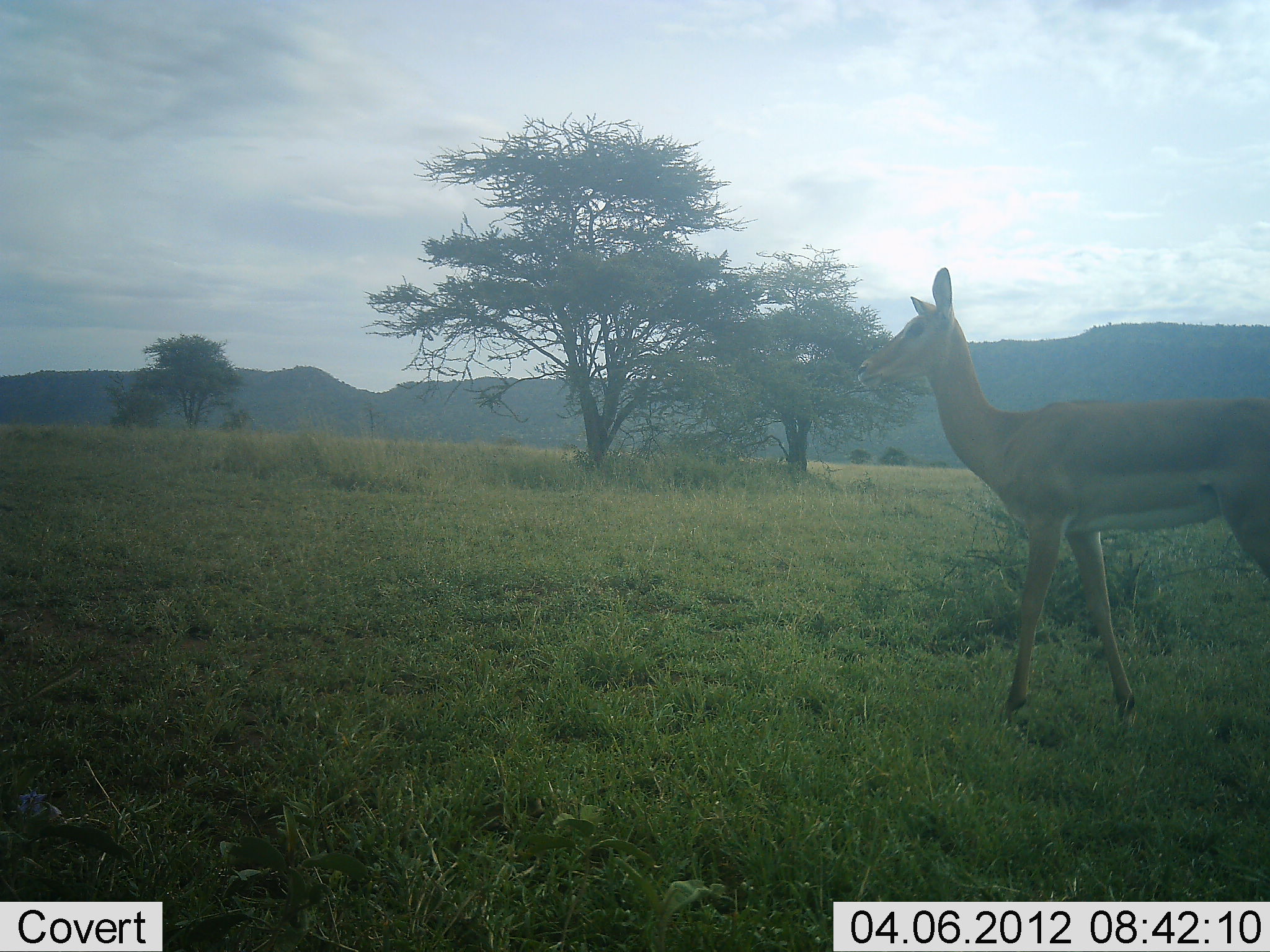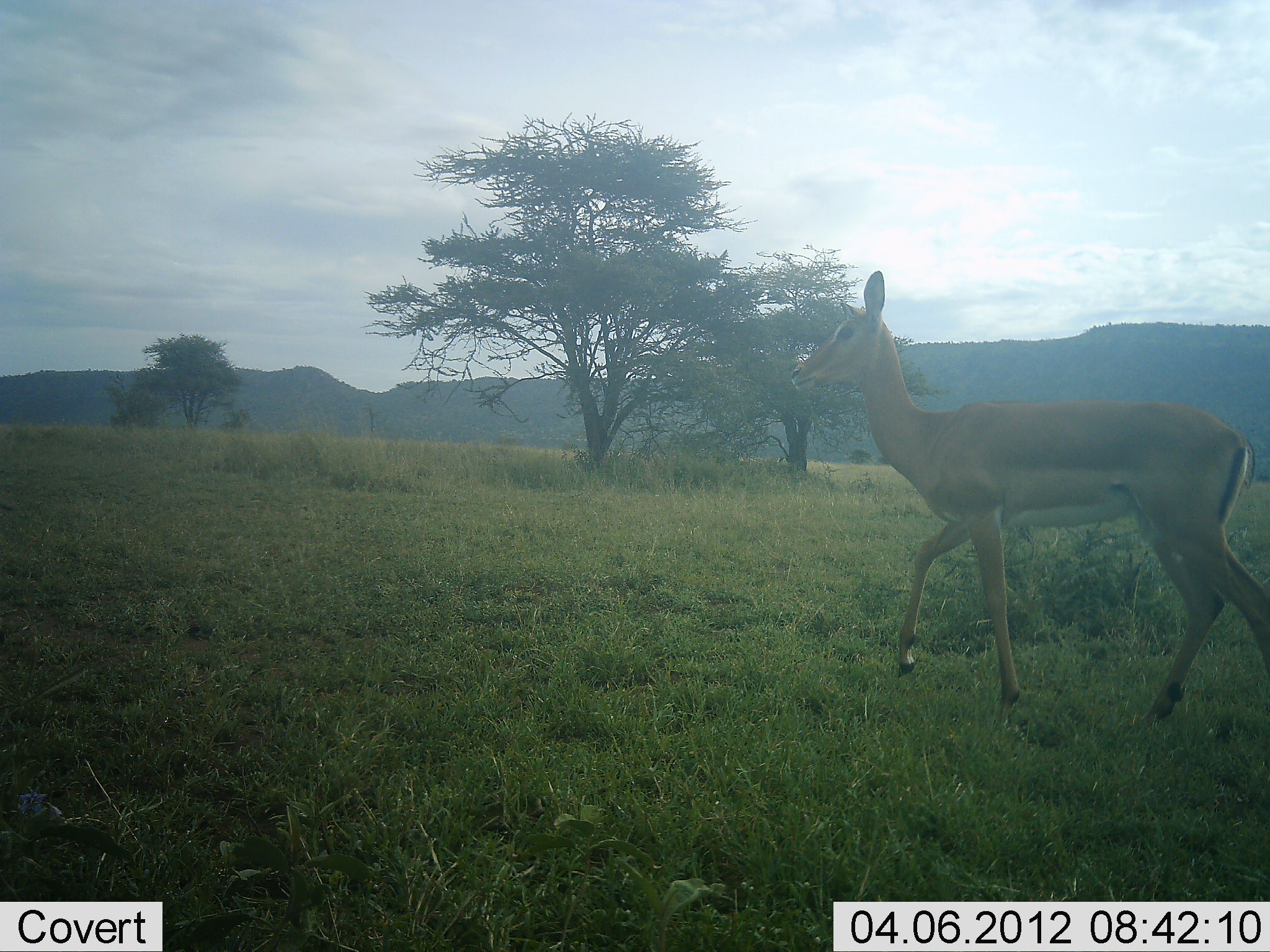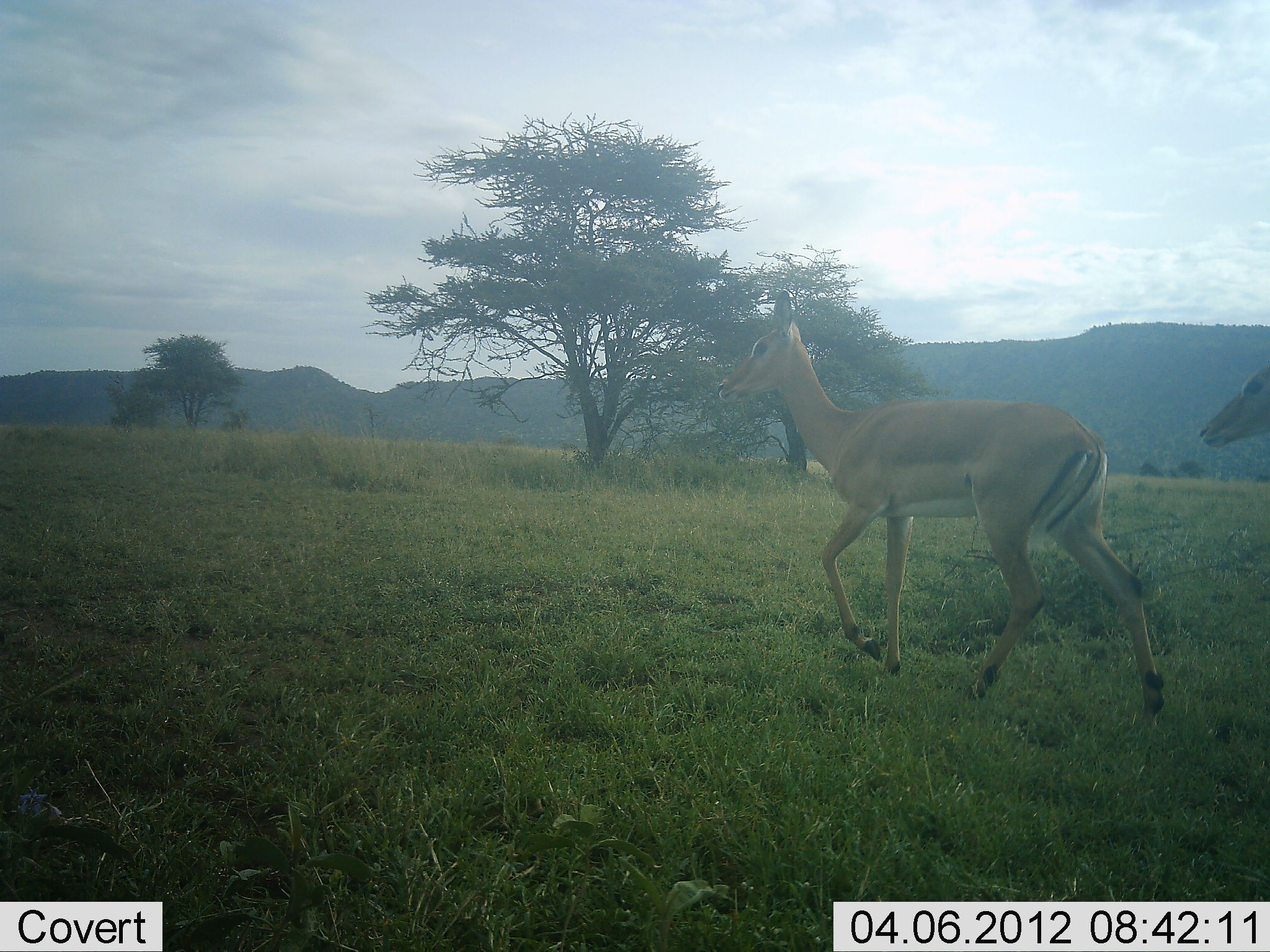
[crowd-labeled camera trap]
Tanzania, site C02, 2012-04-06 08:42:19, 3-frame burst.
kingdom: Animalia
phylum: Chordata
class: Mammalia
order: Artiodactyla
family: Bovidae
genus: Aepyceros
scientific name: Aepyceros melampus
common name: impala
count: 2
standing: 12%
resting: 0%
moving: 100%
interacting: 0%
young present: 0%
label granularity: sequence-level